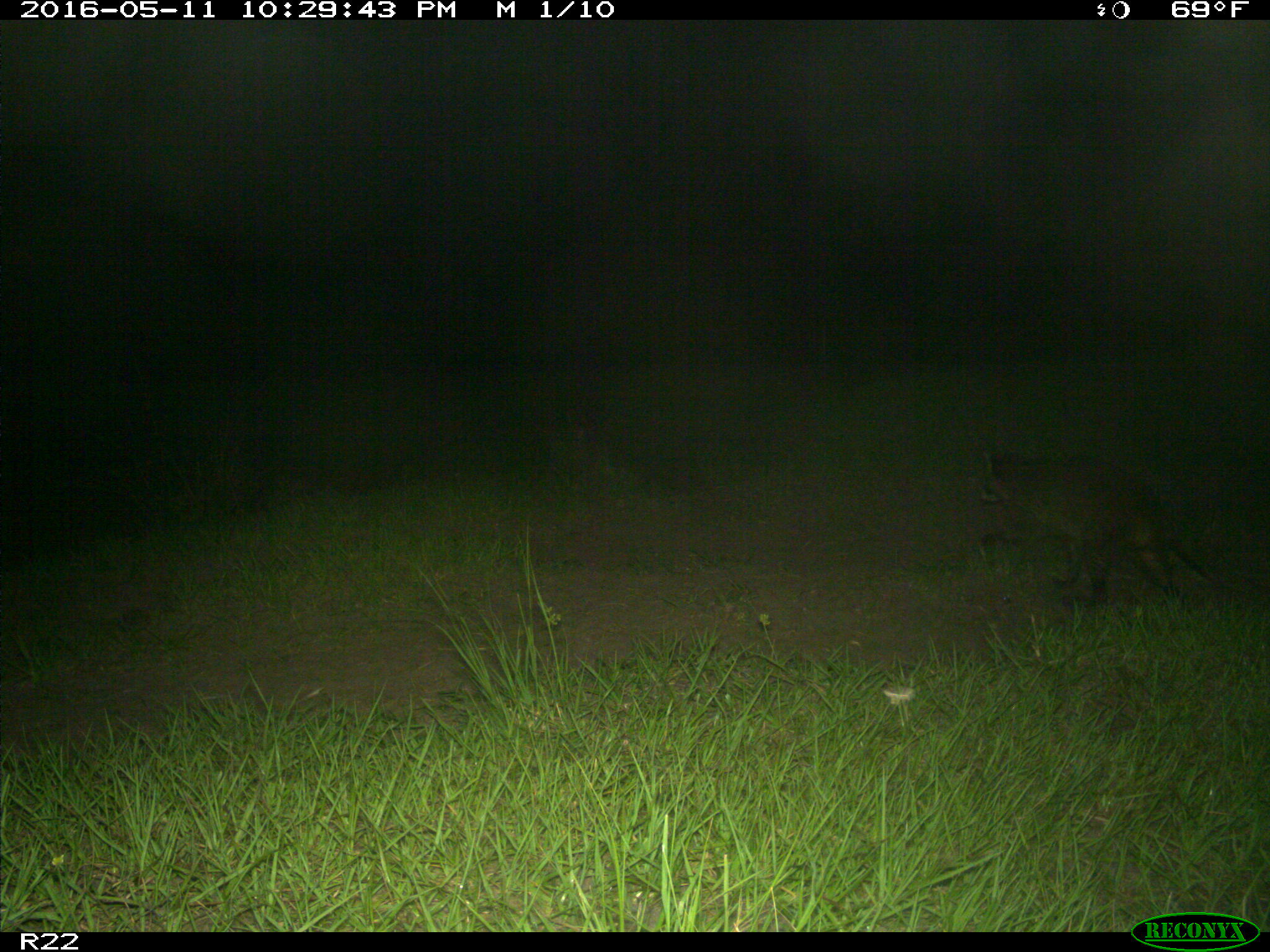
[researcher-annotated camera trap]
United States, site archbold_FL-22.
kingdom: Animalia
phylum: Chordata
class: Mammalia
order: Carnivora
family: Procyonidae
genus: Procyon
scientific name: Procyon lotor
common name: common raccoon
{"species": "Procyon lotor (common raccoon)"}